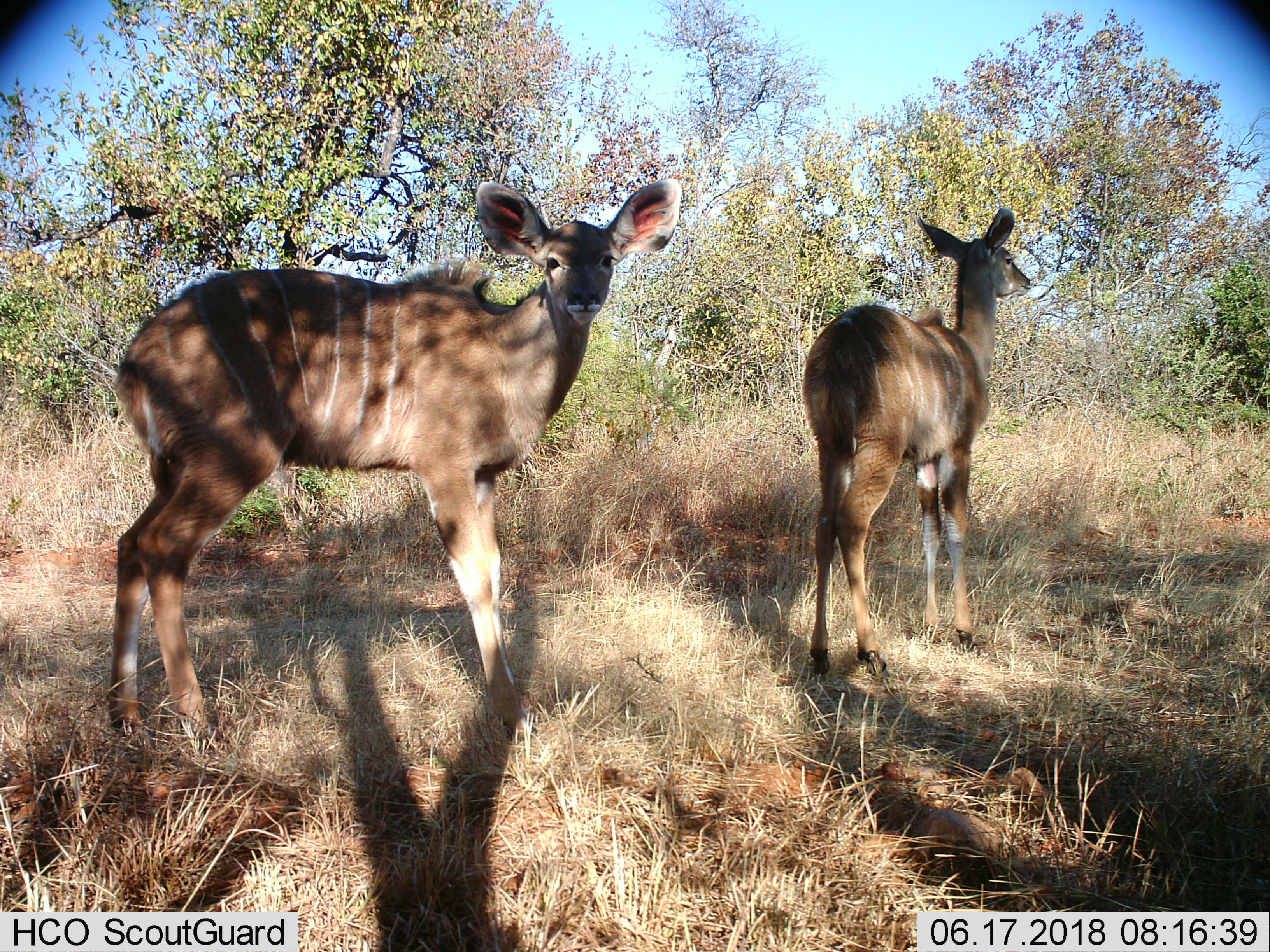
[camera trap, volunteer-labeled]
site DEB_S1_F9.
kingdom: Animalia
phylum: Chordata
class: Mammalia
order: Artiodactyla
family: Bovidae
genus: Tragelaphus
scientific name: Tragelaphus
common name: kudu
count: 2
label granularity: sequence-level